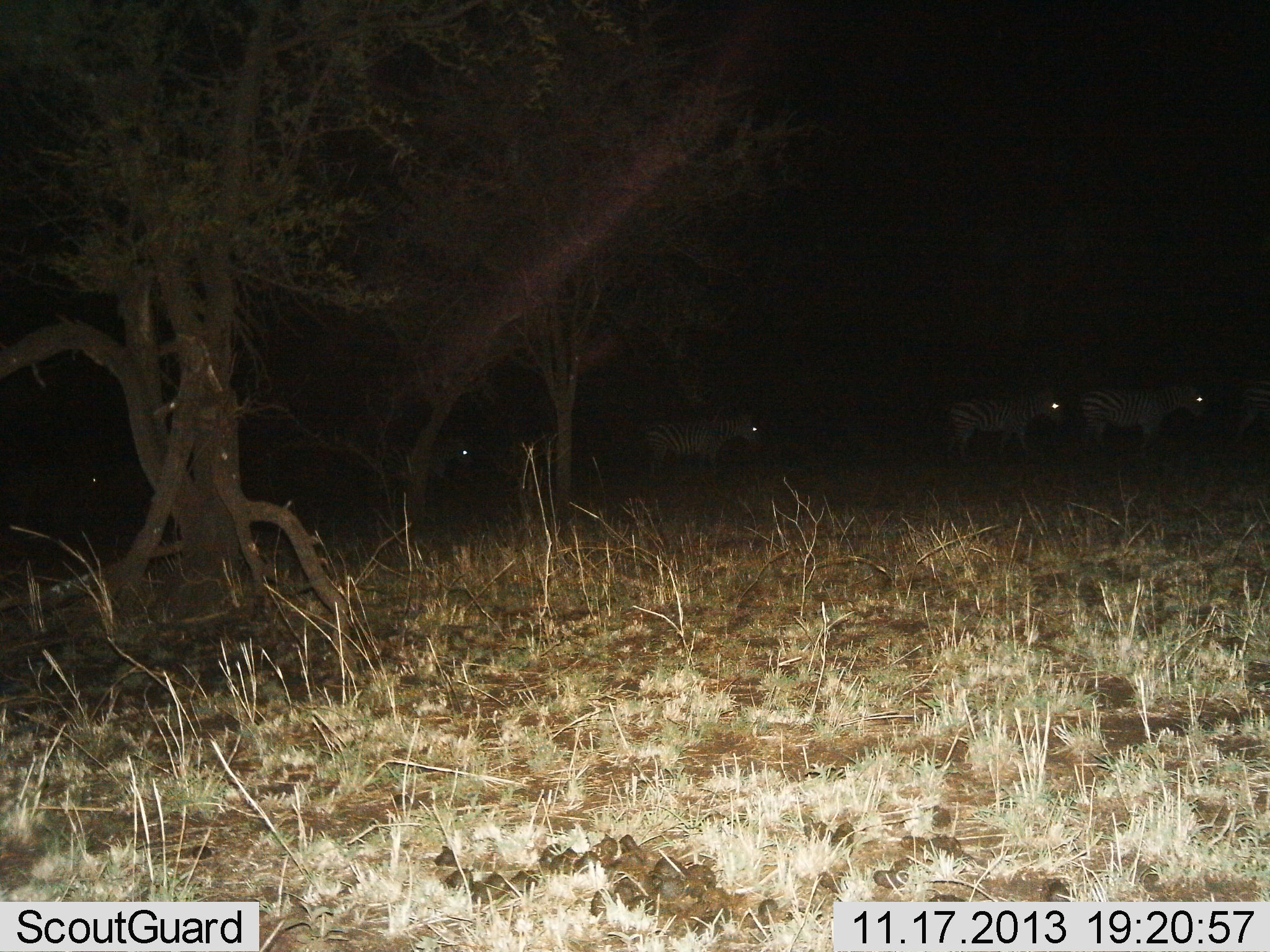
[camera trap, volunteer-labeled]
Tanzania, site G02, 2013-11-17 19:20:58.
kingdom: Animalia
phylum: Chordata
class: Mammalia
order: Perissodactyla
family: Equidae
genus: Equus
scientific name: Equus quagga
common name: plains zebra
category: zebra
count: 6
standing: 40%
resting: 0%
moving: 70%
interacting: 0%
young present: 0%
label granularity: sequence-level